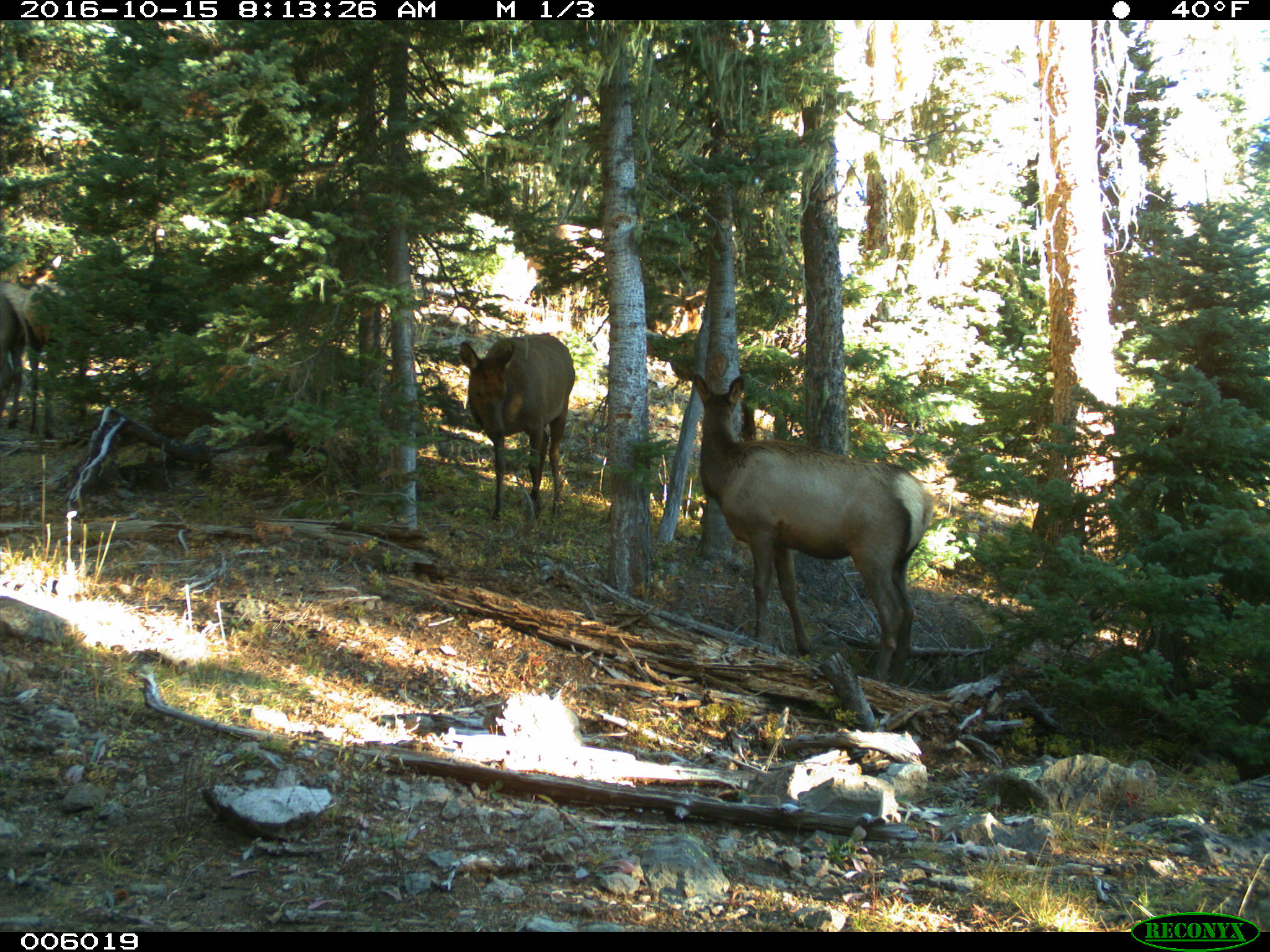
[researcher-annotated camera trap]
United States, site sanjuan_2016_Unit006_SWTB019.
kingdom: Animalia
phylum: Chordata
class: Mammalia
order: Artiodactyla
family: Cervidae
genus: Cervus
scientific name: Cervus elaphus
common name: red deer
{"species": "Cervus elaphus (red deer)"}